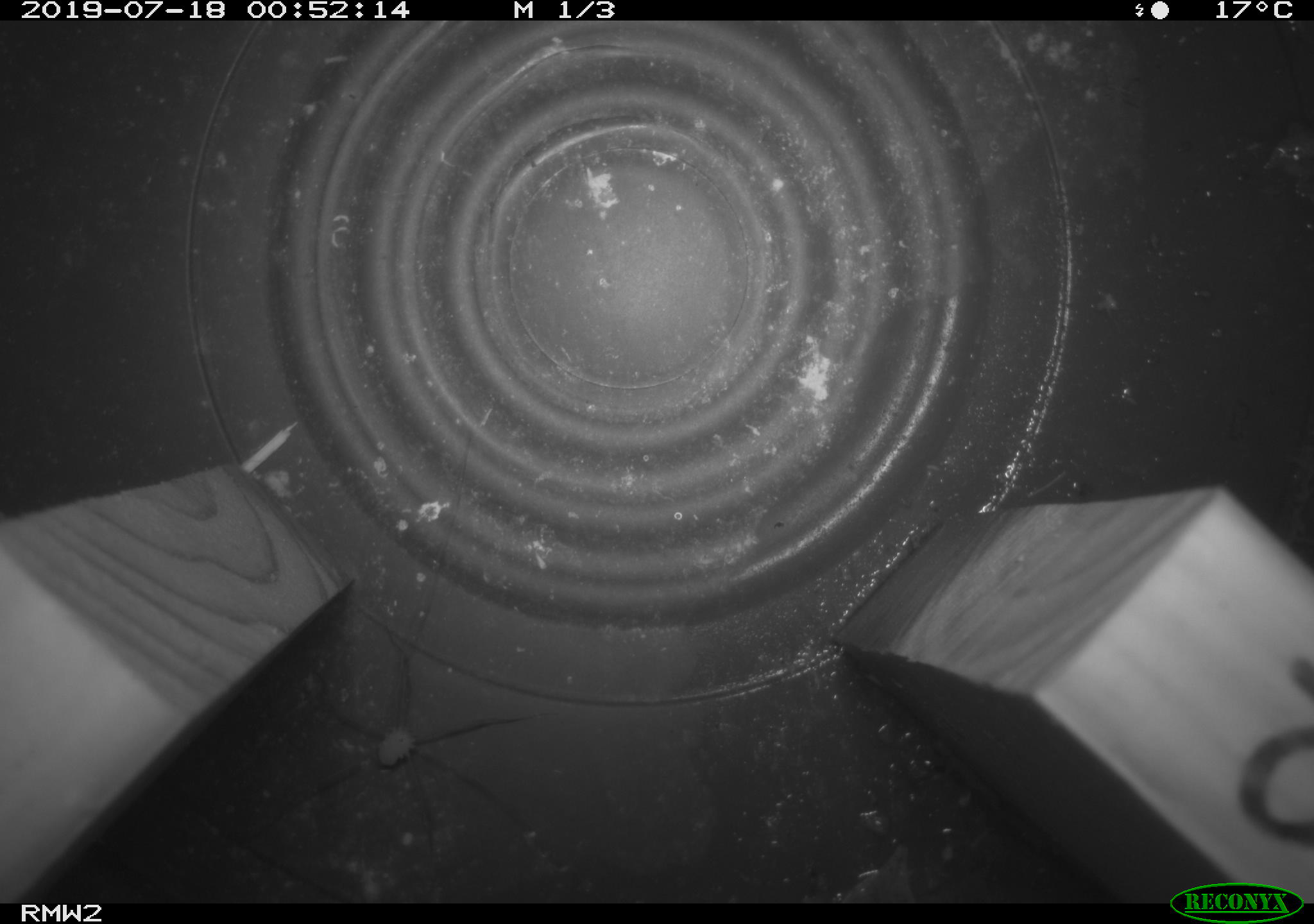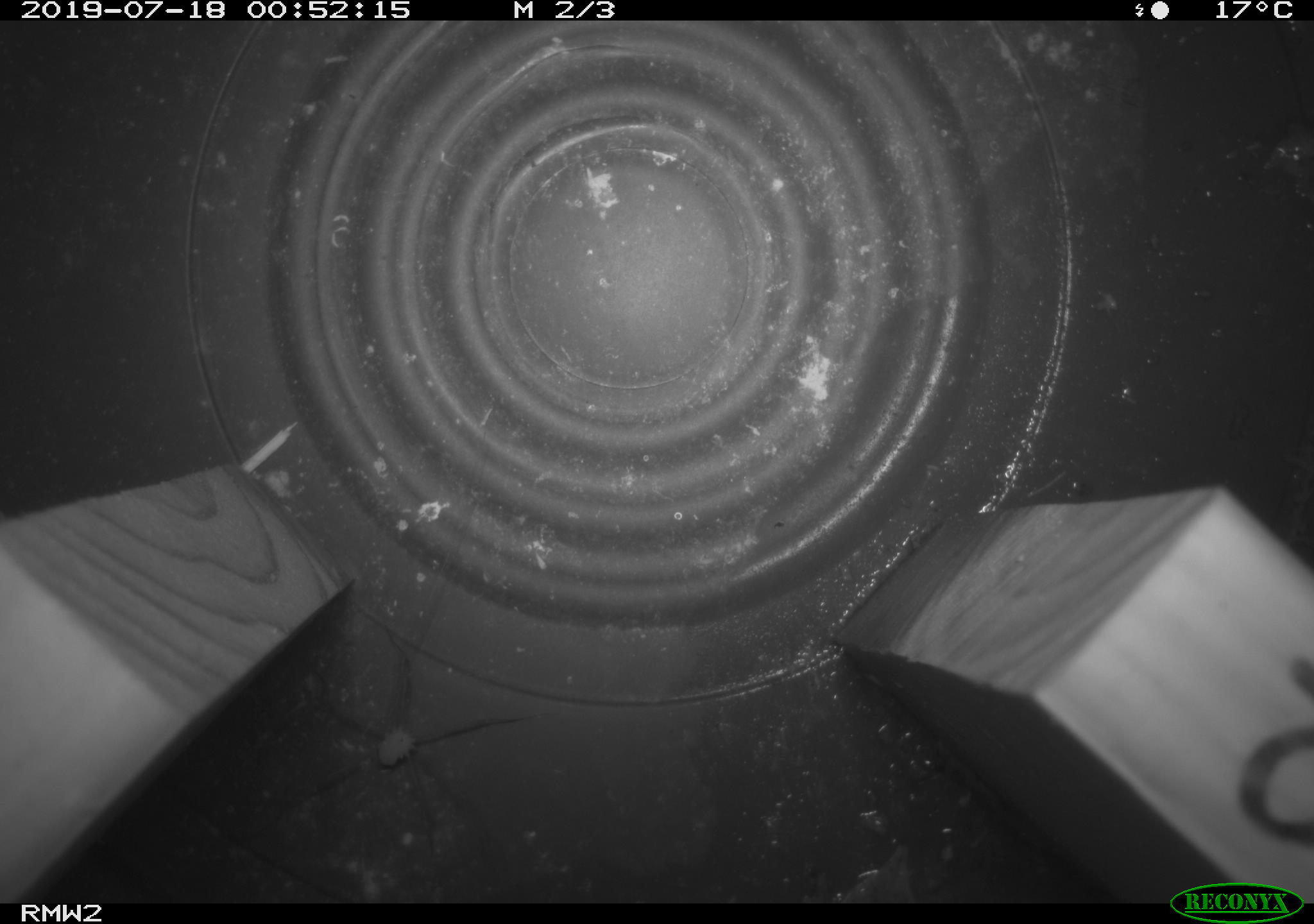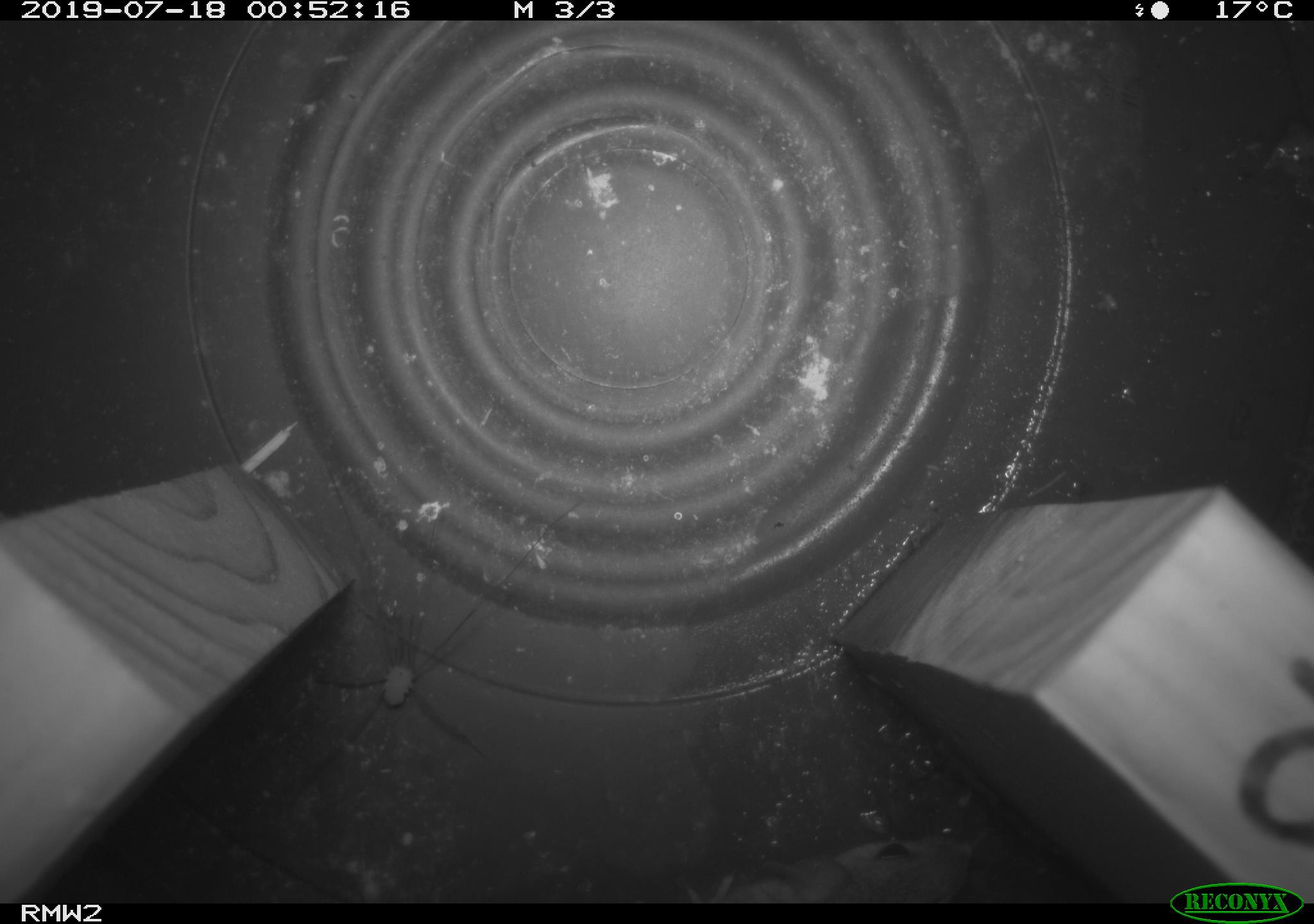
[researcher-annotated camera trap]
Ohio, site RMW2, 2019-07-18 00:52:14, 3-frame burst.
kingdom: Animalia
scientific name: Animalia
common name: animal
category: invertebrate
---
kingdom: Animalia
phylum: Chordata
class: Mammalia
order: Rodentia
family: Cricetidae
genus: Peromyscus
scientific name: Peromyscus leucopus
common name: white-footed mouse